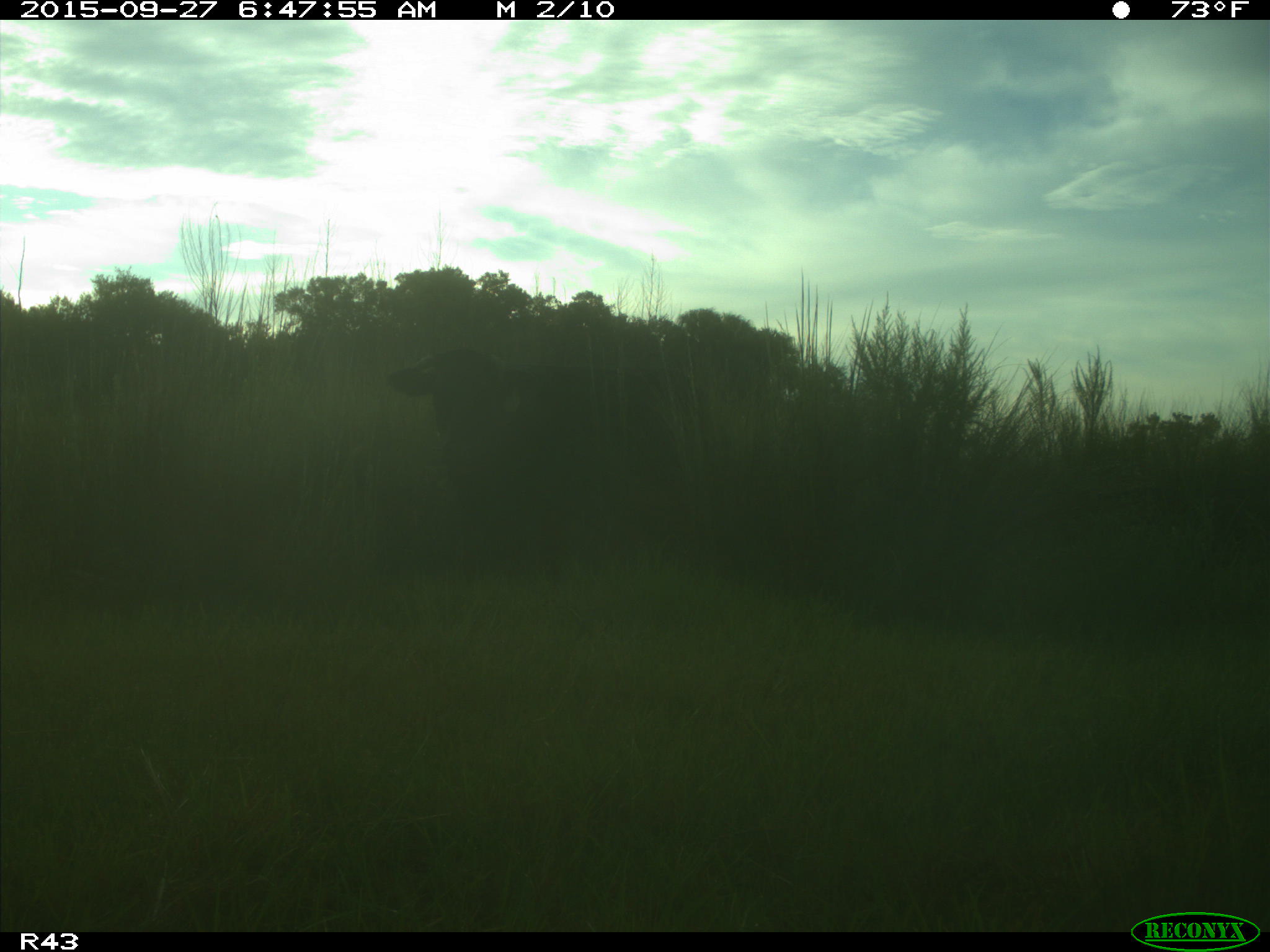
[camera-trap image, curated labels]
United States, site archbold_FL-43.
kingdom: Animalia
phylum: Chordata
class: Mammalia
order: Artiodactyla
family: Bovidae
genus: Bos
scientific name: Bos taurus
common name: domestic cow